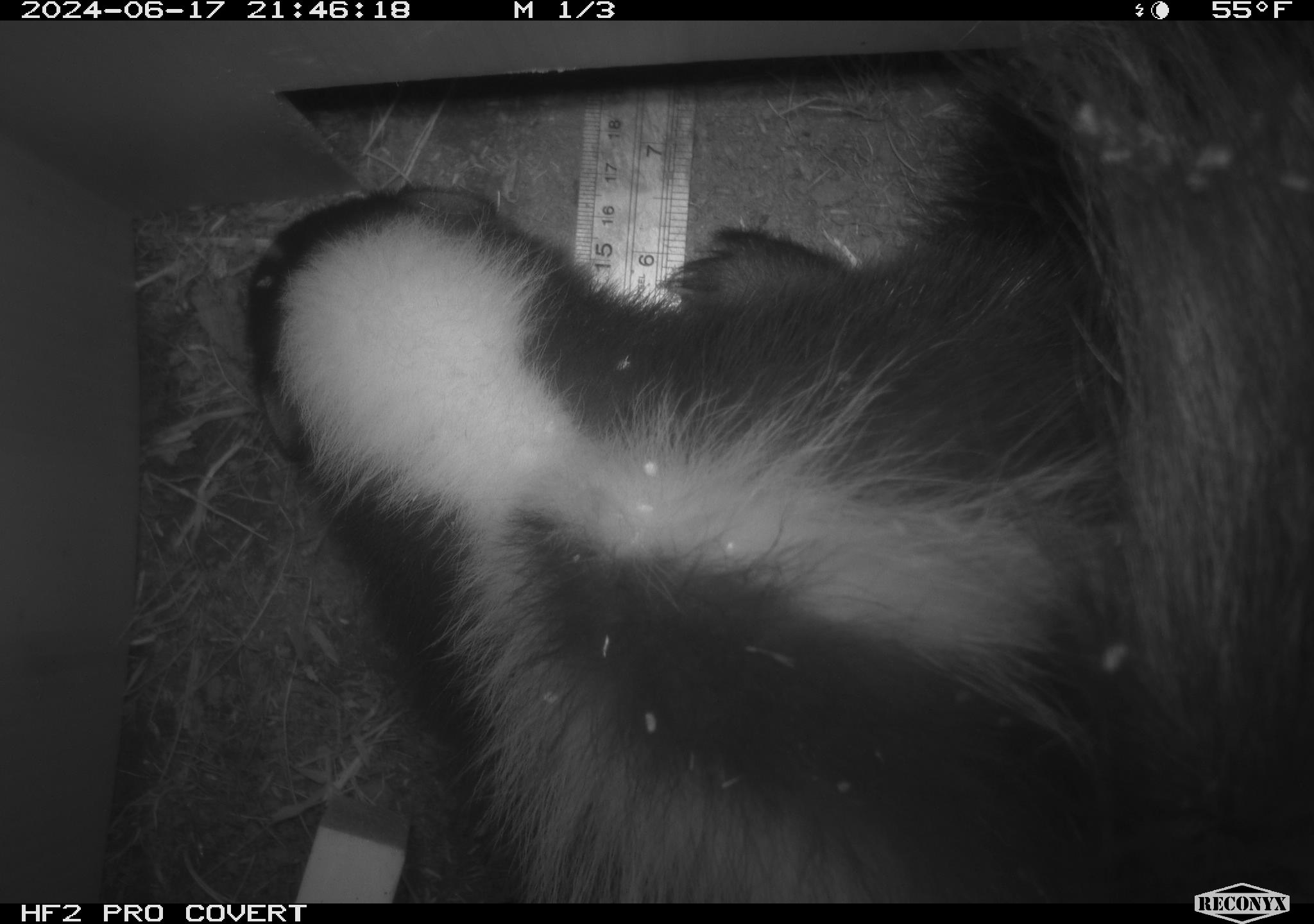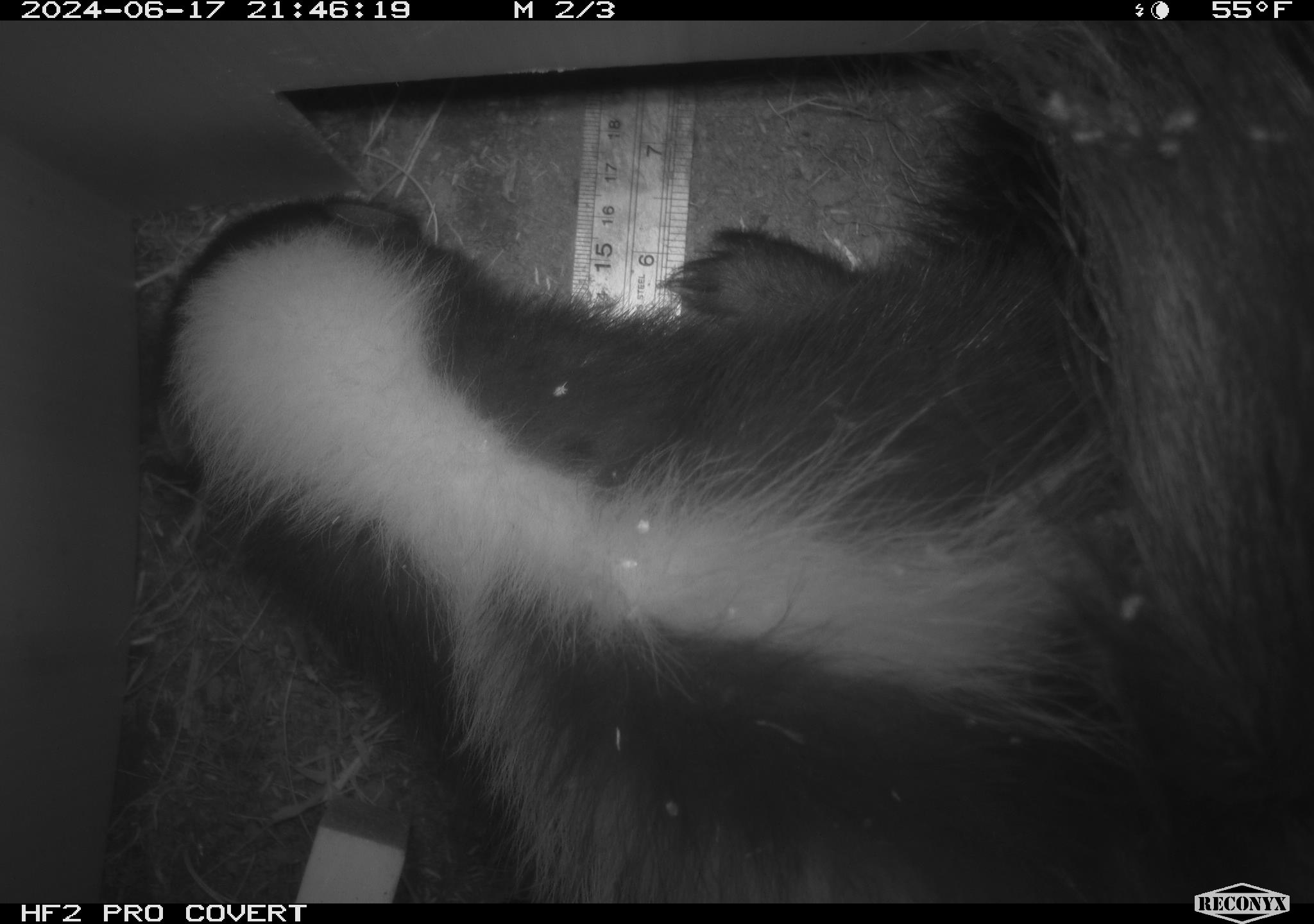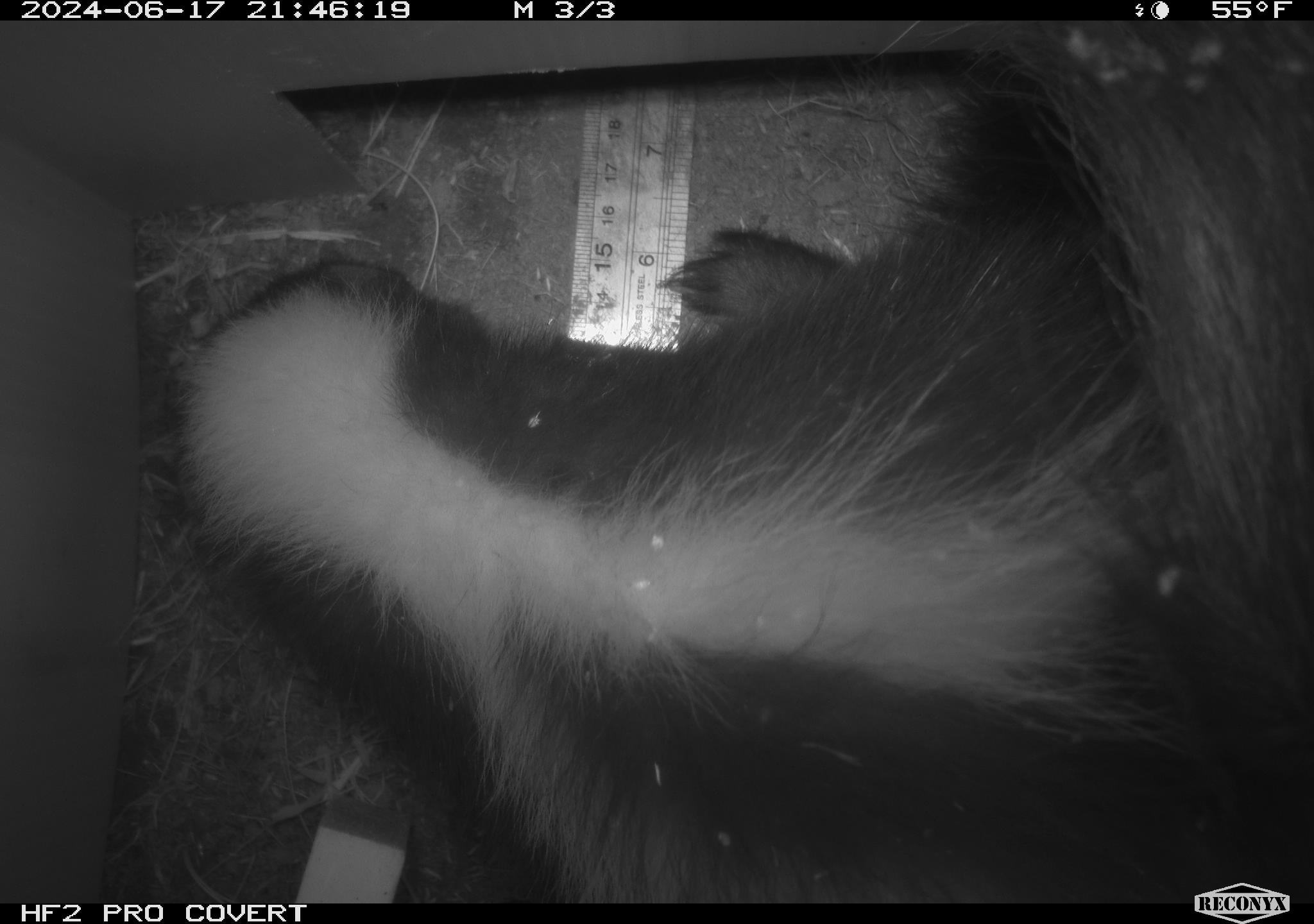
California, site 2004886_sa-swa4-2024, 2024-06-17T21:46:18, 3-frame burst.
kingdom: Animalia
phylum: Chordata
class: Mammalia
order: Carnivora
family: Mephitidae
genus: Mephitis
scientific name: Mephitis mephitis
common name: striped skunk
Striped skunk (Mephitis mephitis).